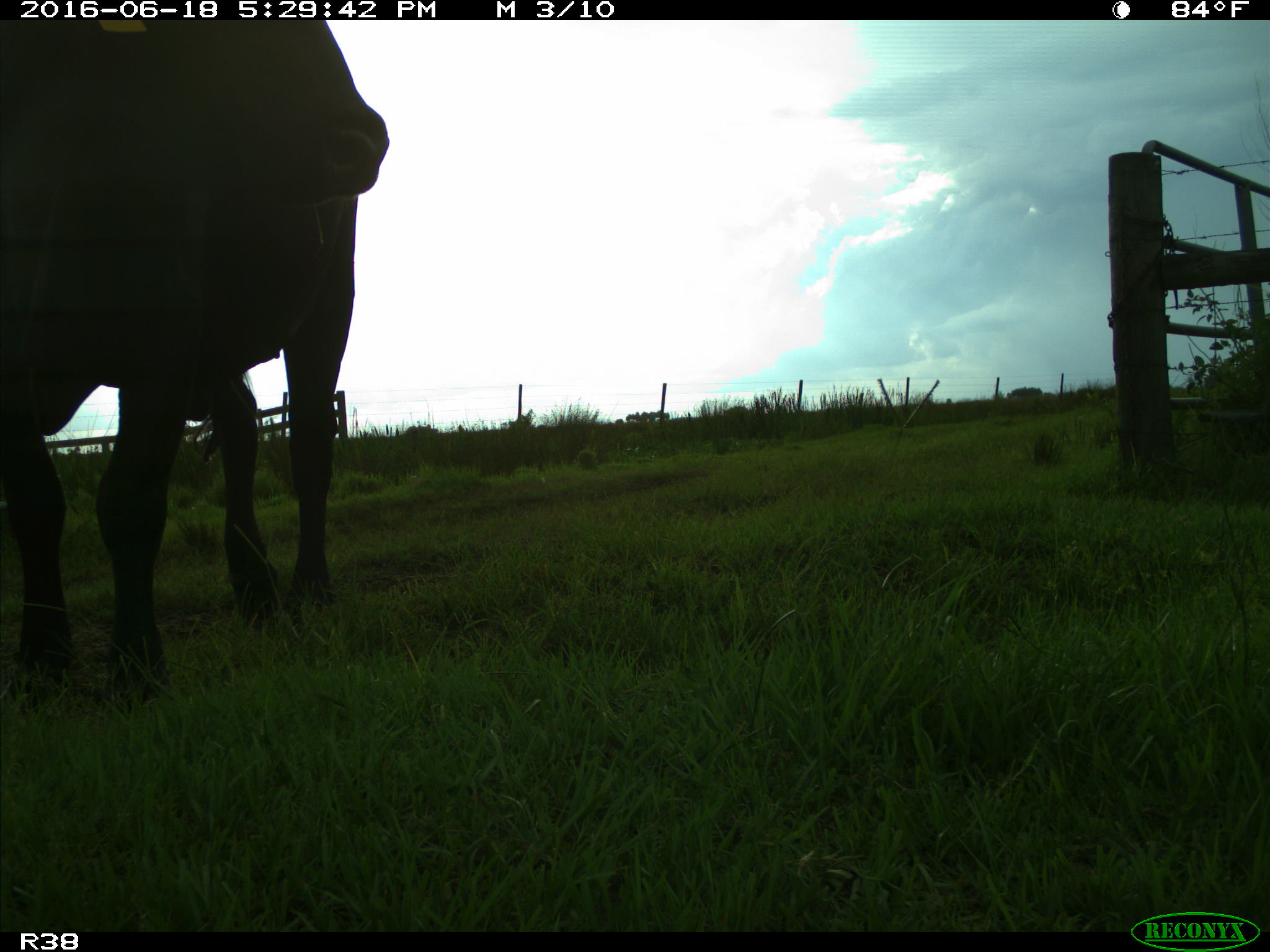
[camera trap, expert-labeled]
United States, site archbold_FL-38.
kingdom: Animalia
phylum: Chordata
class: Mammalia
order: Artiodactyla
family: Bovidae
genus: Bos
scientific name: Bos taurus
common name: domestic cow